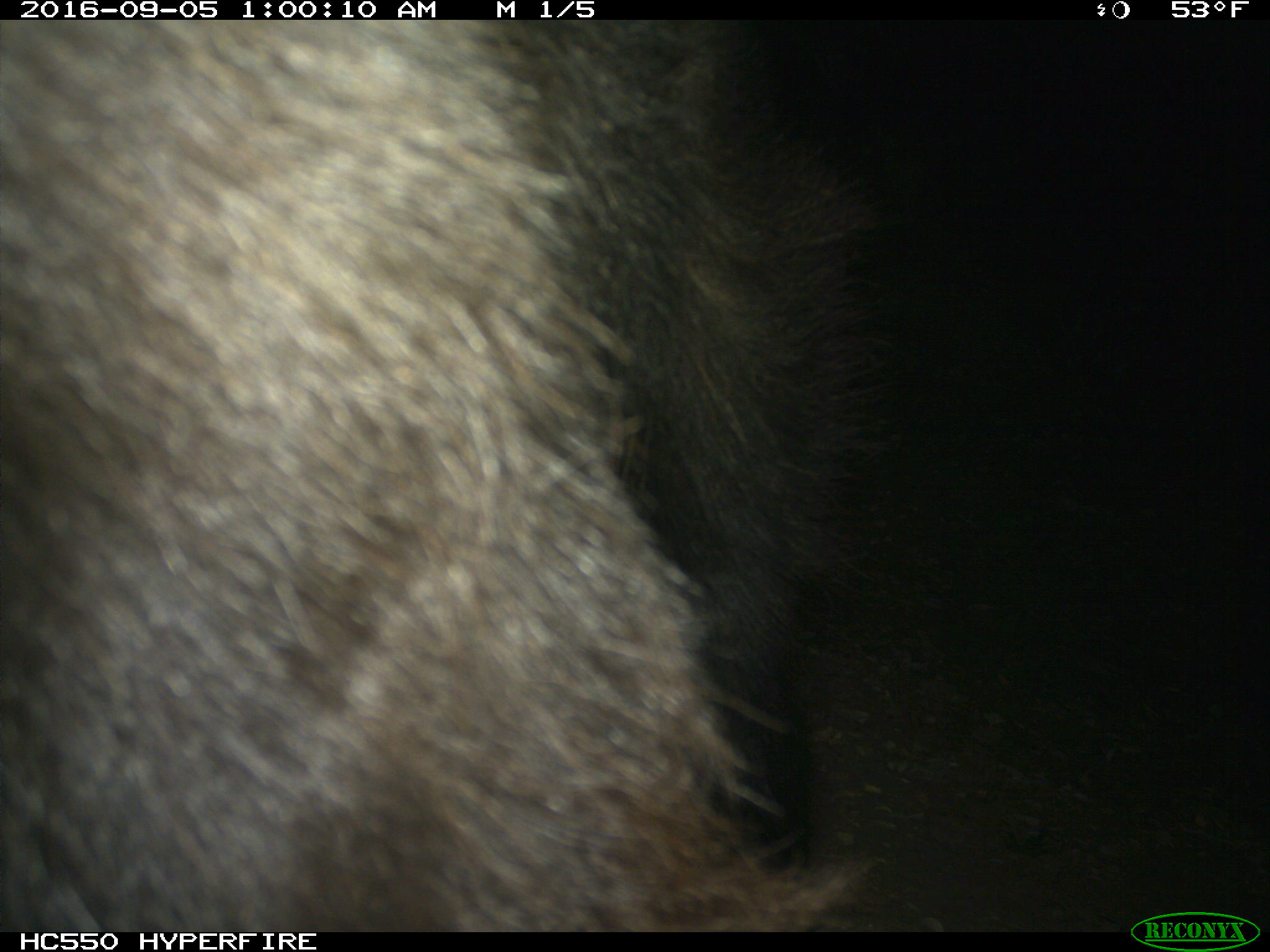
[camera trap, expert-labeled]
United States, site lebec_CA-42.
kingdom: Animalia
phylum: Chordata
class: Mammalia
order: Carnivora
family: Ursidae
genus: Ursus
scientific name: Ursus americanus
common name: american black bear